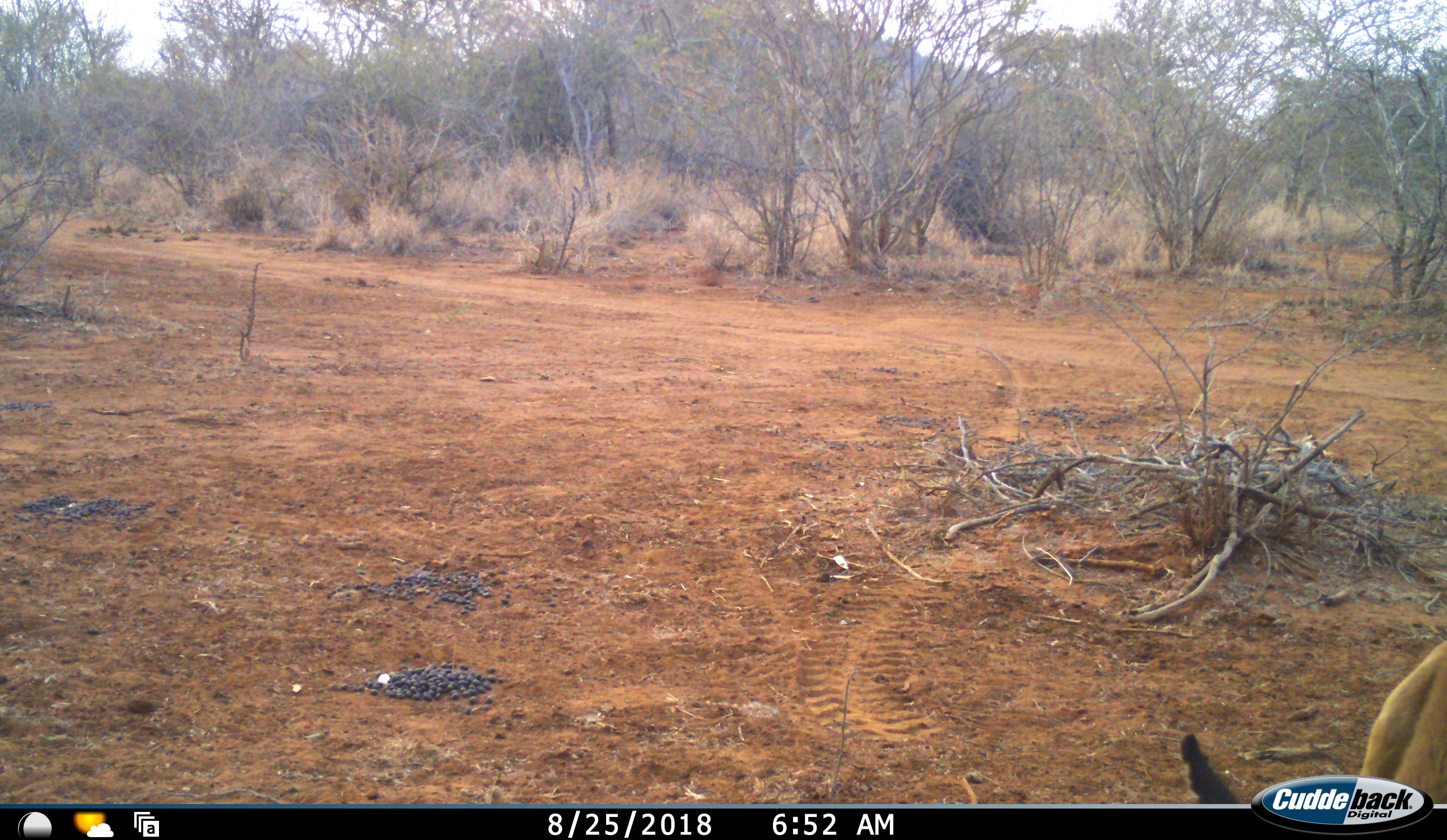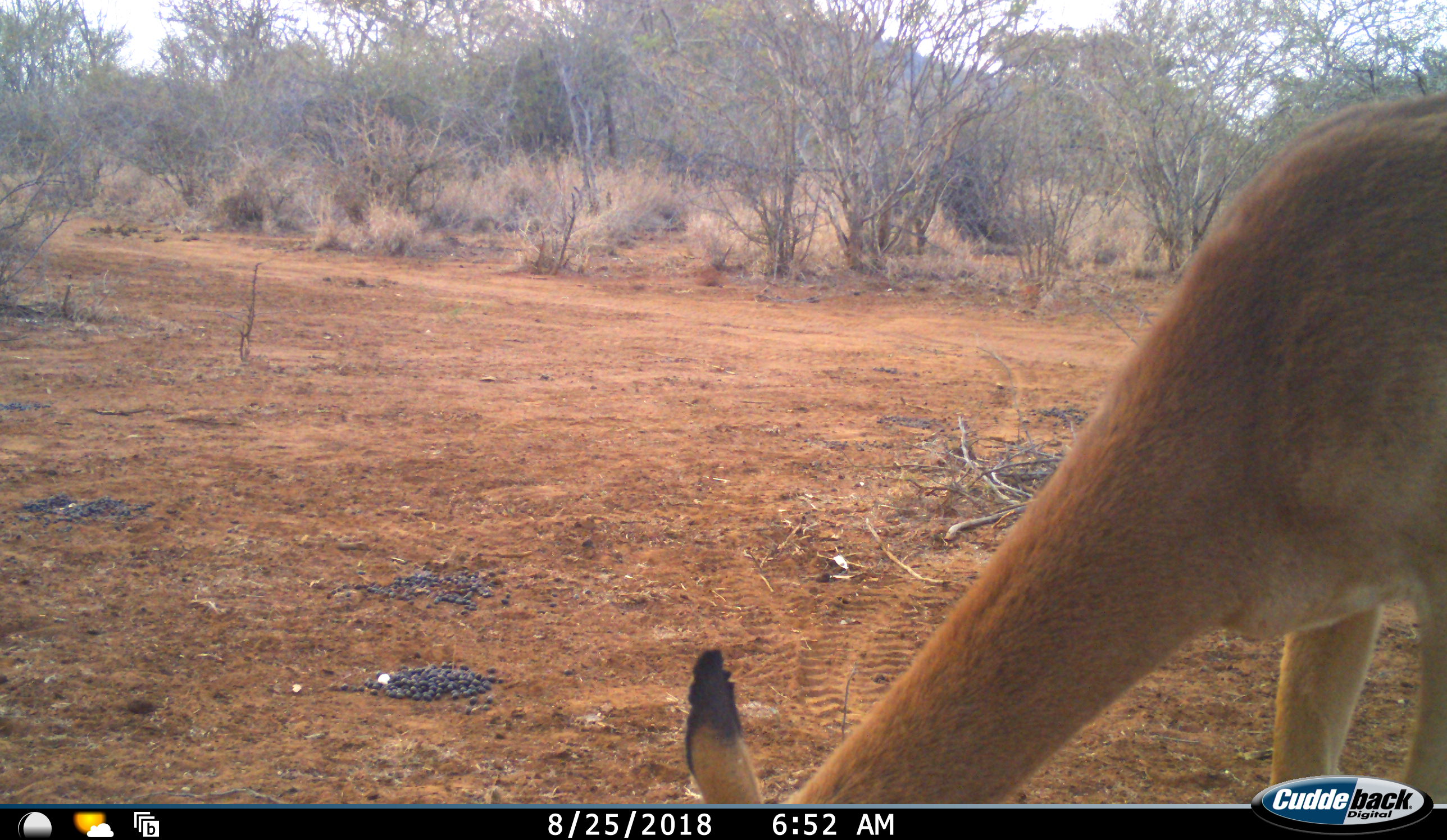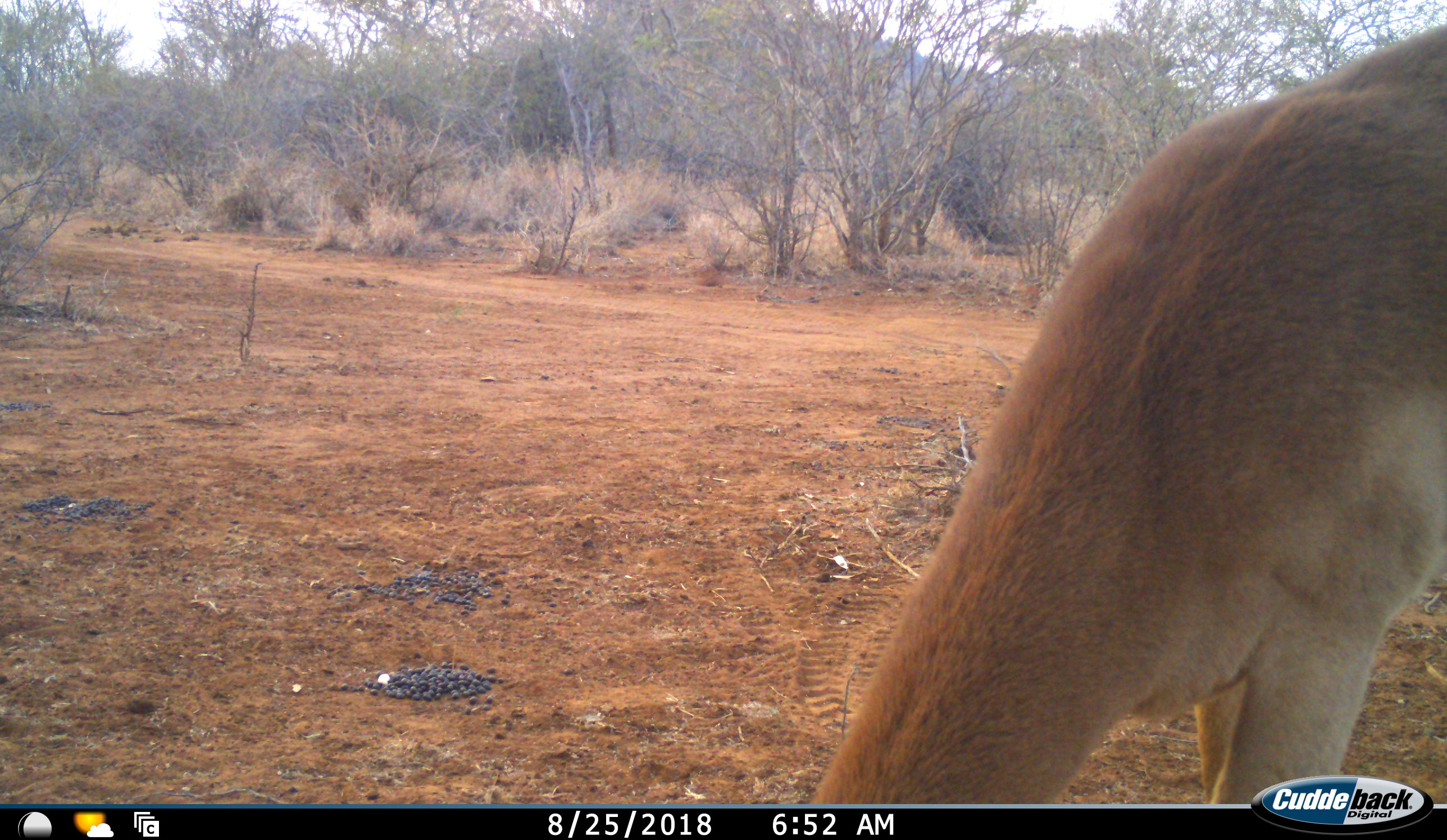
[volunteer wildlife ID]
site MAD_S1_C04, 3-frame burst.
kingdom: Animalia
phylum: Chordata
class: Mammalia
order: Artiodactyla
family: Bovidae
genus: Aepyceros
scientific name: Aepyceros melampus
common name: impala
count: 1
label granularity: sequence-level